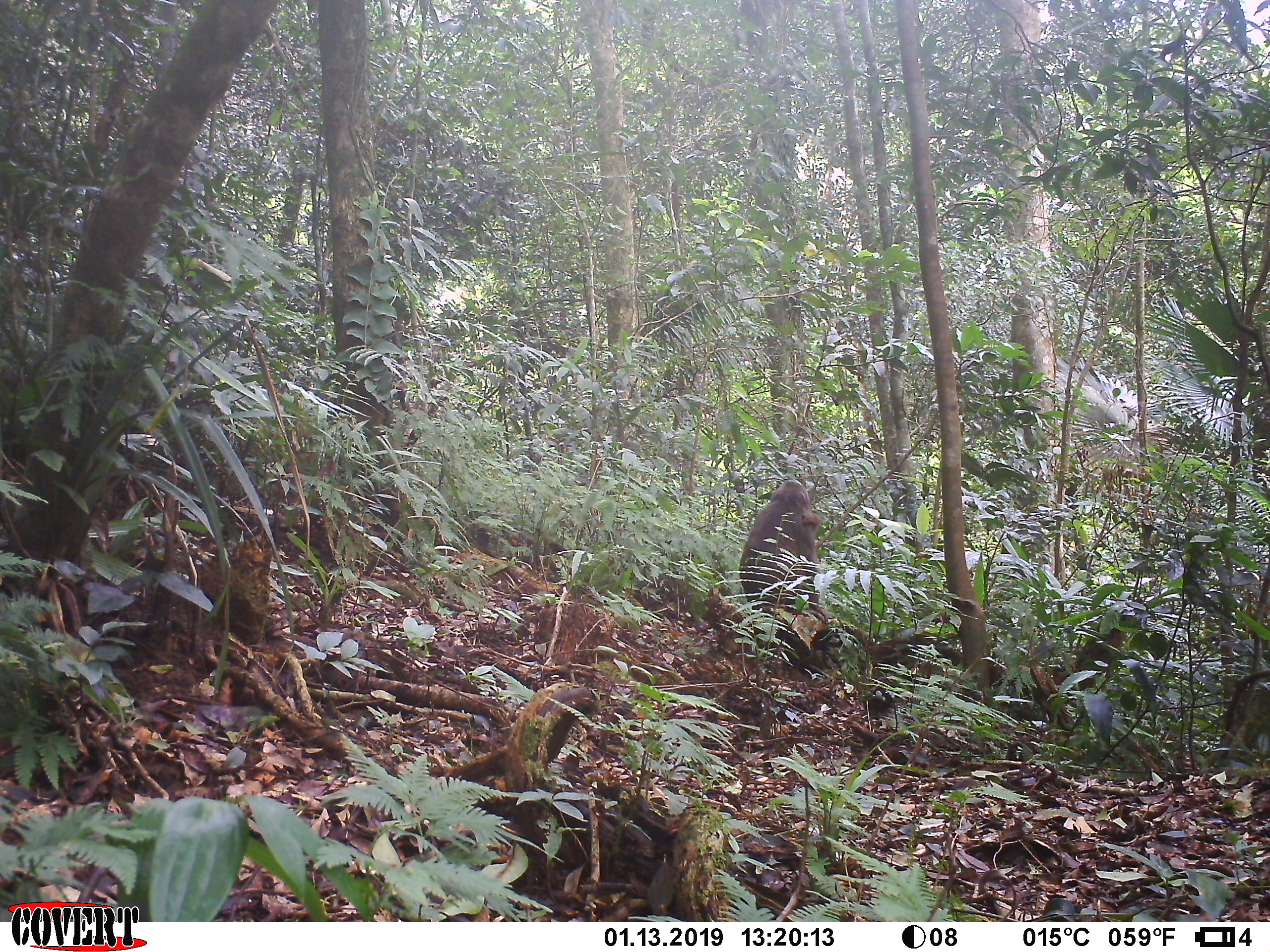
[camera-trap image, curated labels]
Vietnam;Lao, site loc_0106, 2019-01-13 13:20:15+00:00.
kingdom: Animalia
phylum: Chordata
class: Mammalia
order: Primates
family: Cercopithecidae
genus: Macaca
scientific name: Macaca arctoides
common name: stump-tailed macaque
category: stump tailed macaque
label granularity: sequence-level